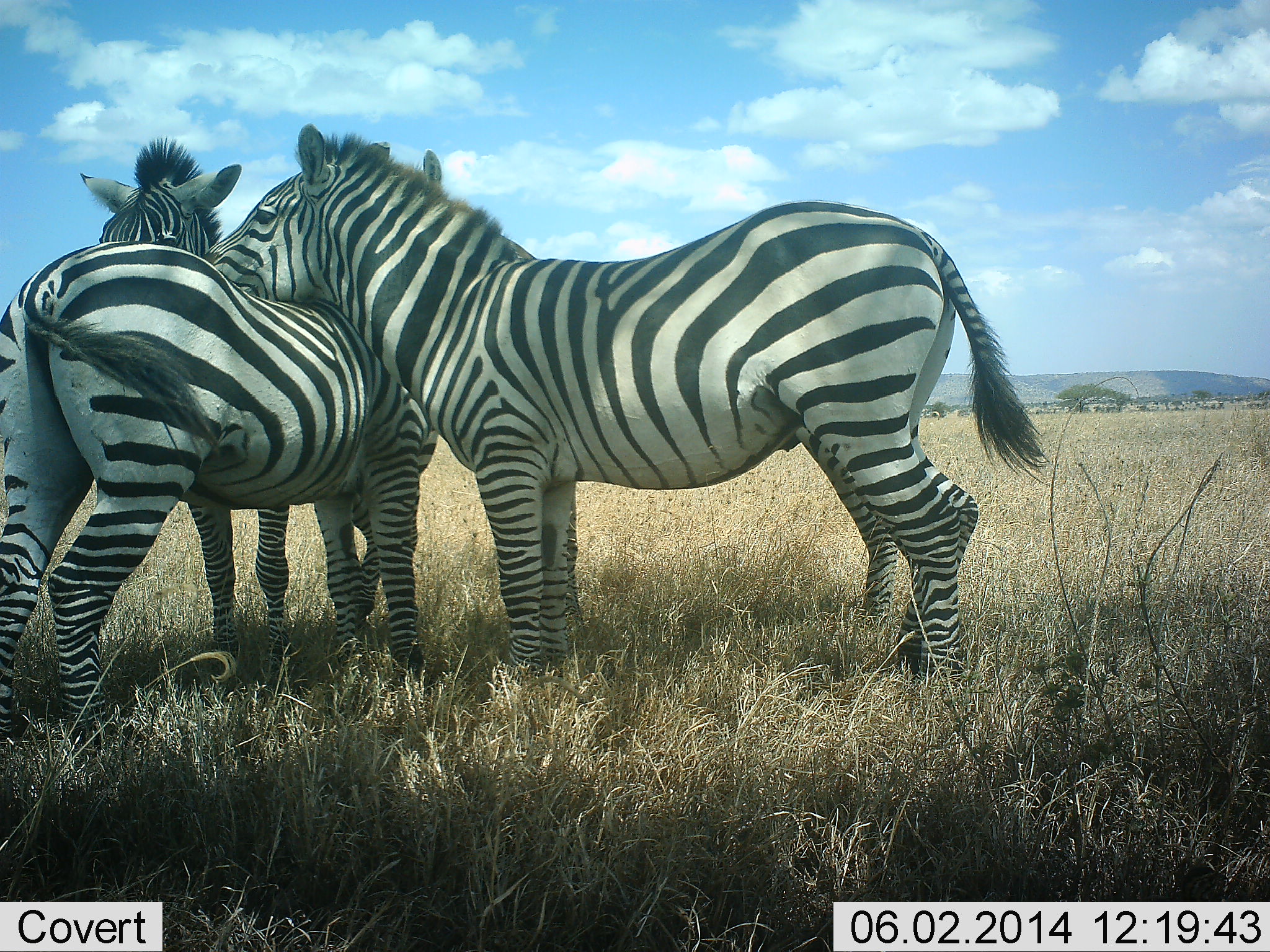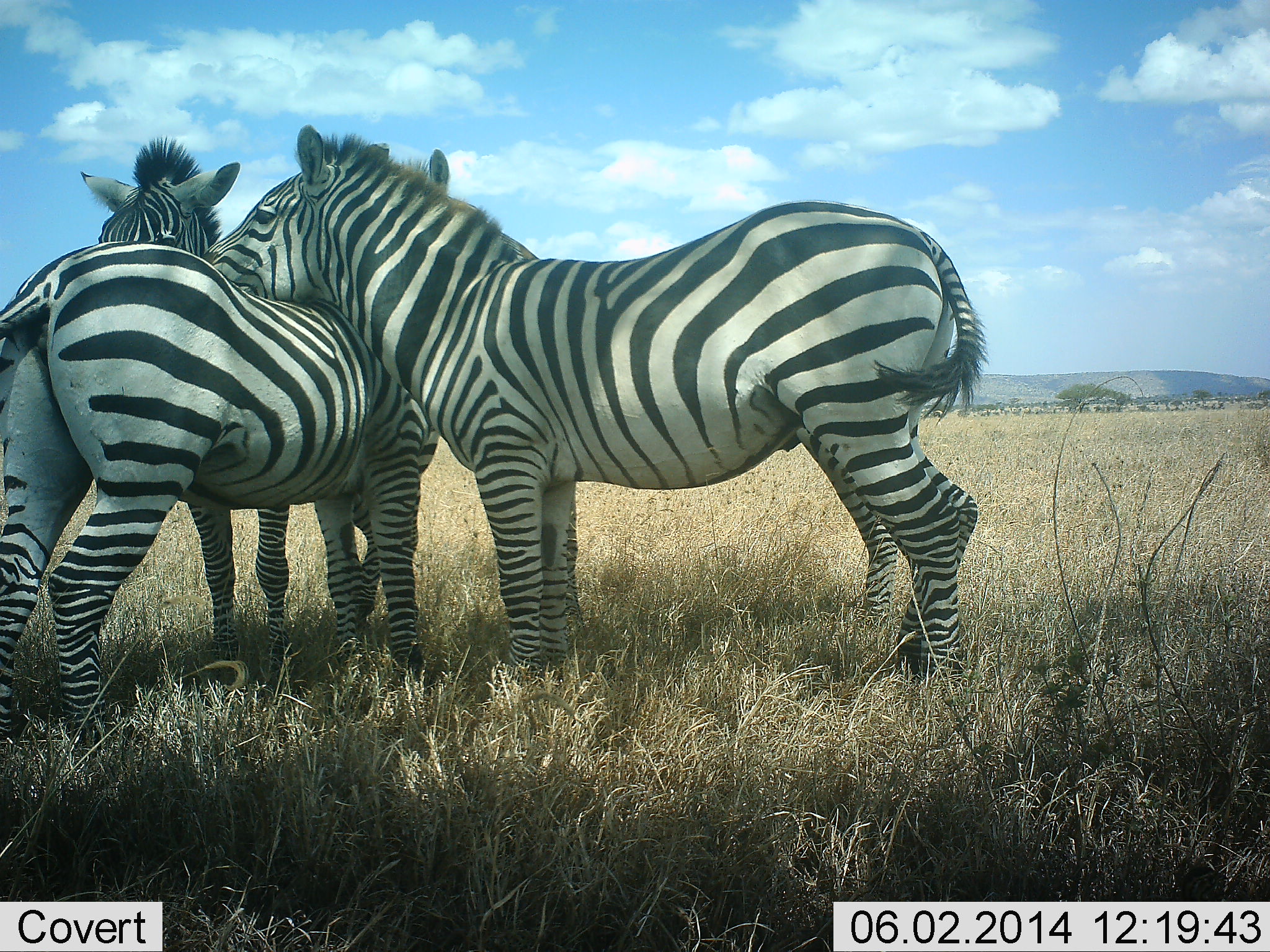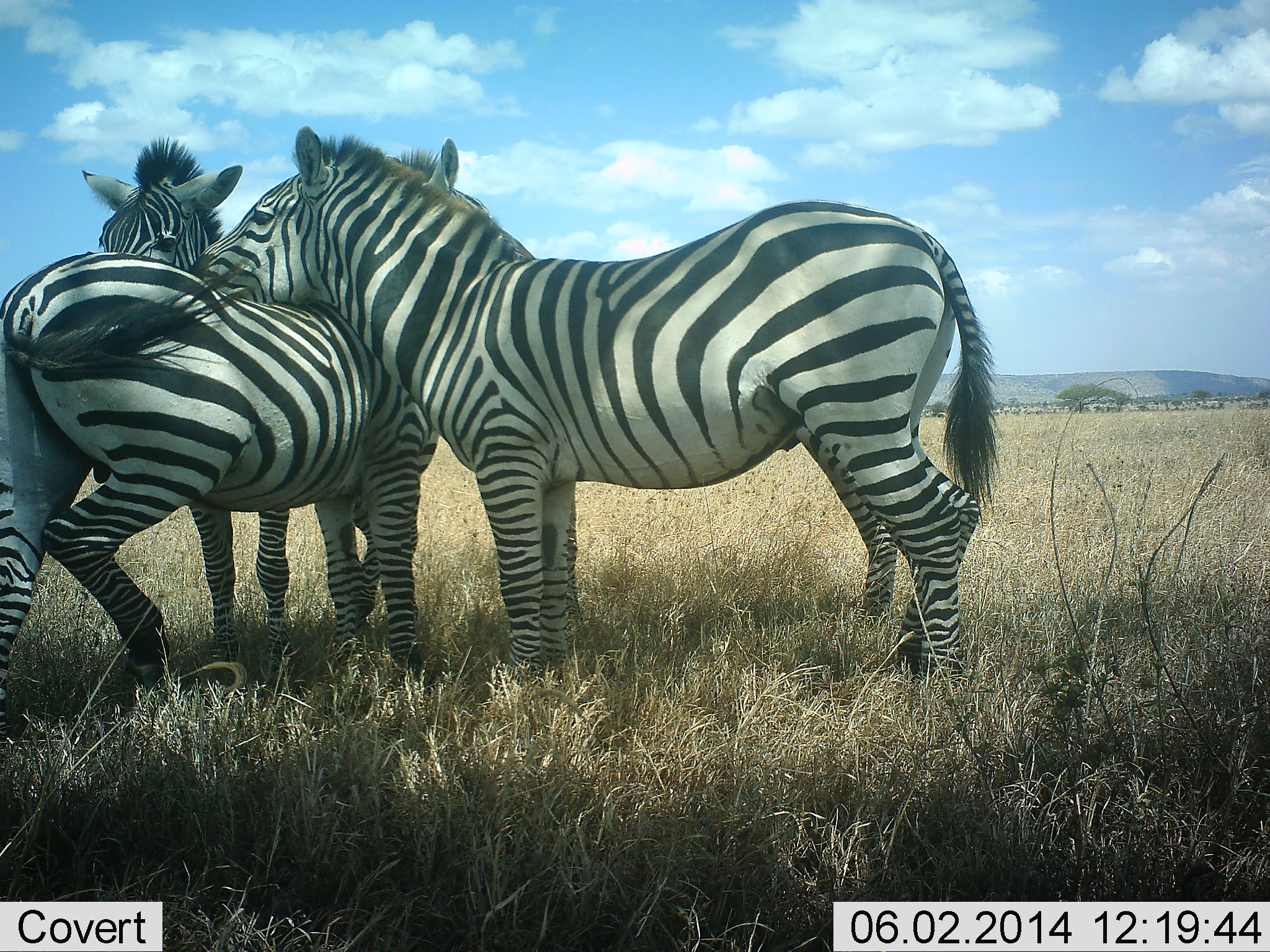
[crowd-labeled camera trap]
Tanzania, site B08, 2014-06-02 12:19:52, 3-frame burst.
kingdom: Animalia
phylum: Chordata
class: Mammalia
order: Perissodactyla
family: Equidae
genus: Equus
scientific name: Equus quagga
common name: plains zebra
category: zebra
Zebra (plains zebra) (Equus quagga), count 3. Behavior (volunteer vote fractions): standing 59%, resting 21%, moving 0%, interacting 68%. Young present (vote fraction): 0%. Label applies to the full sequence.